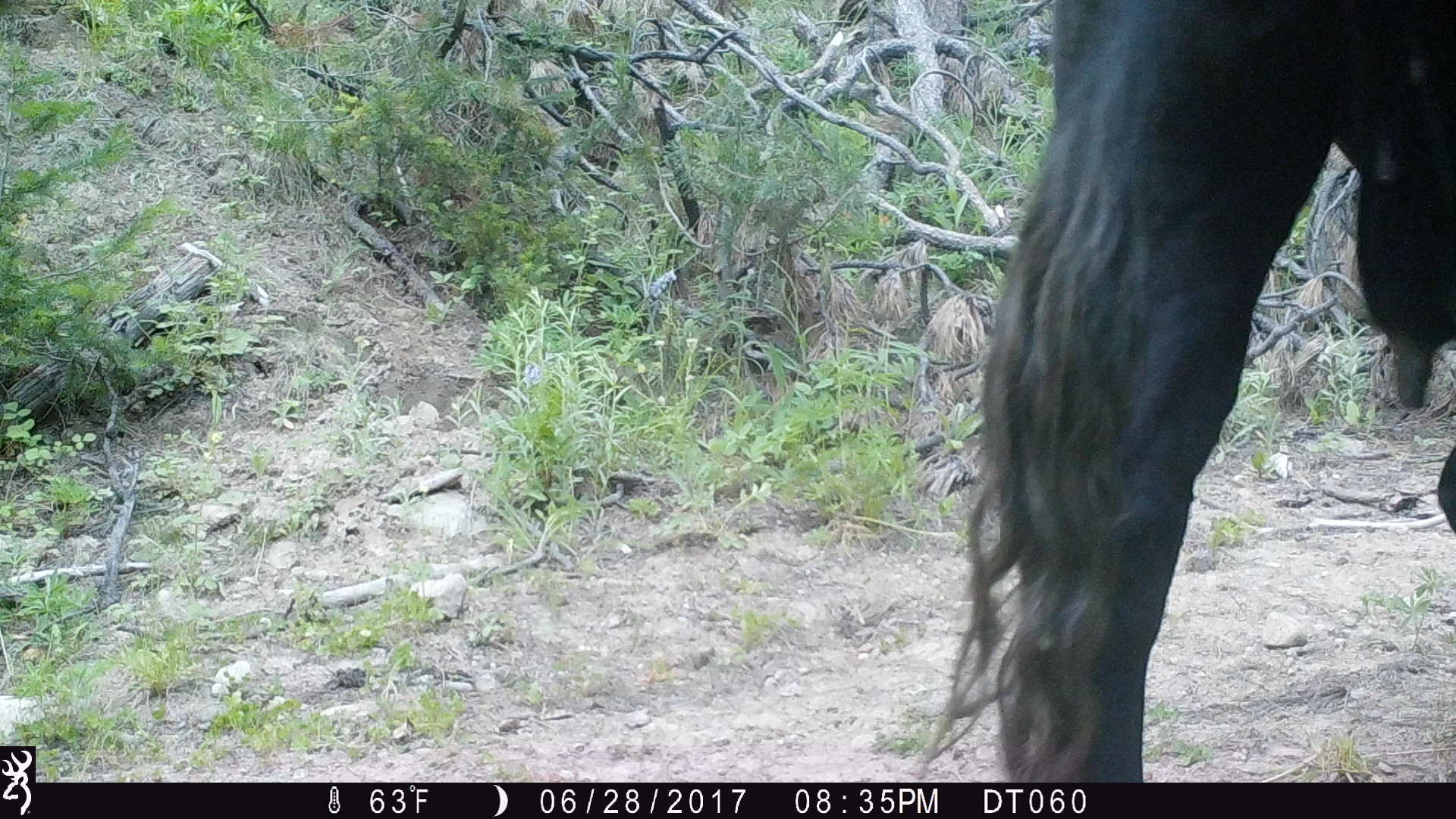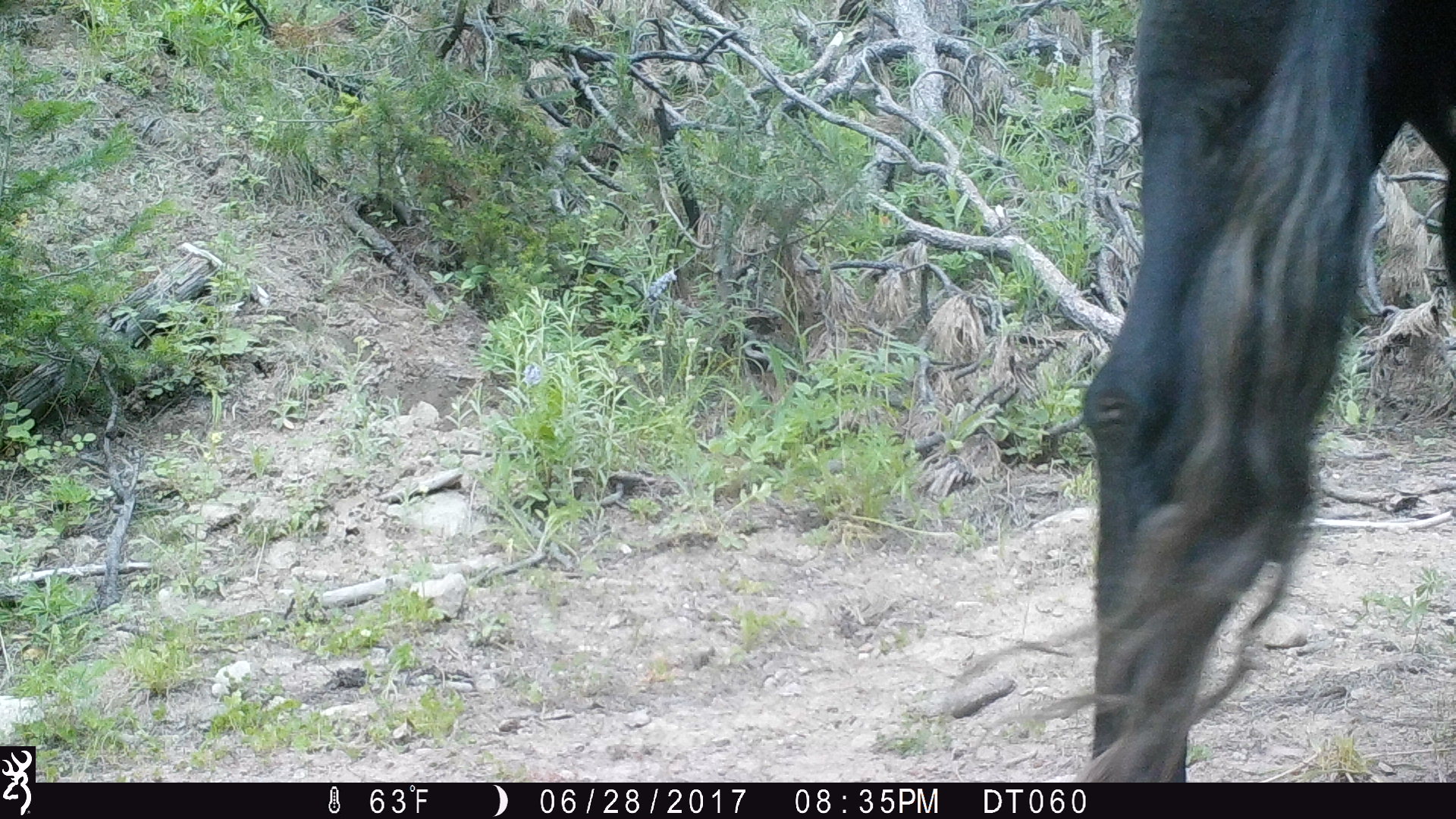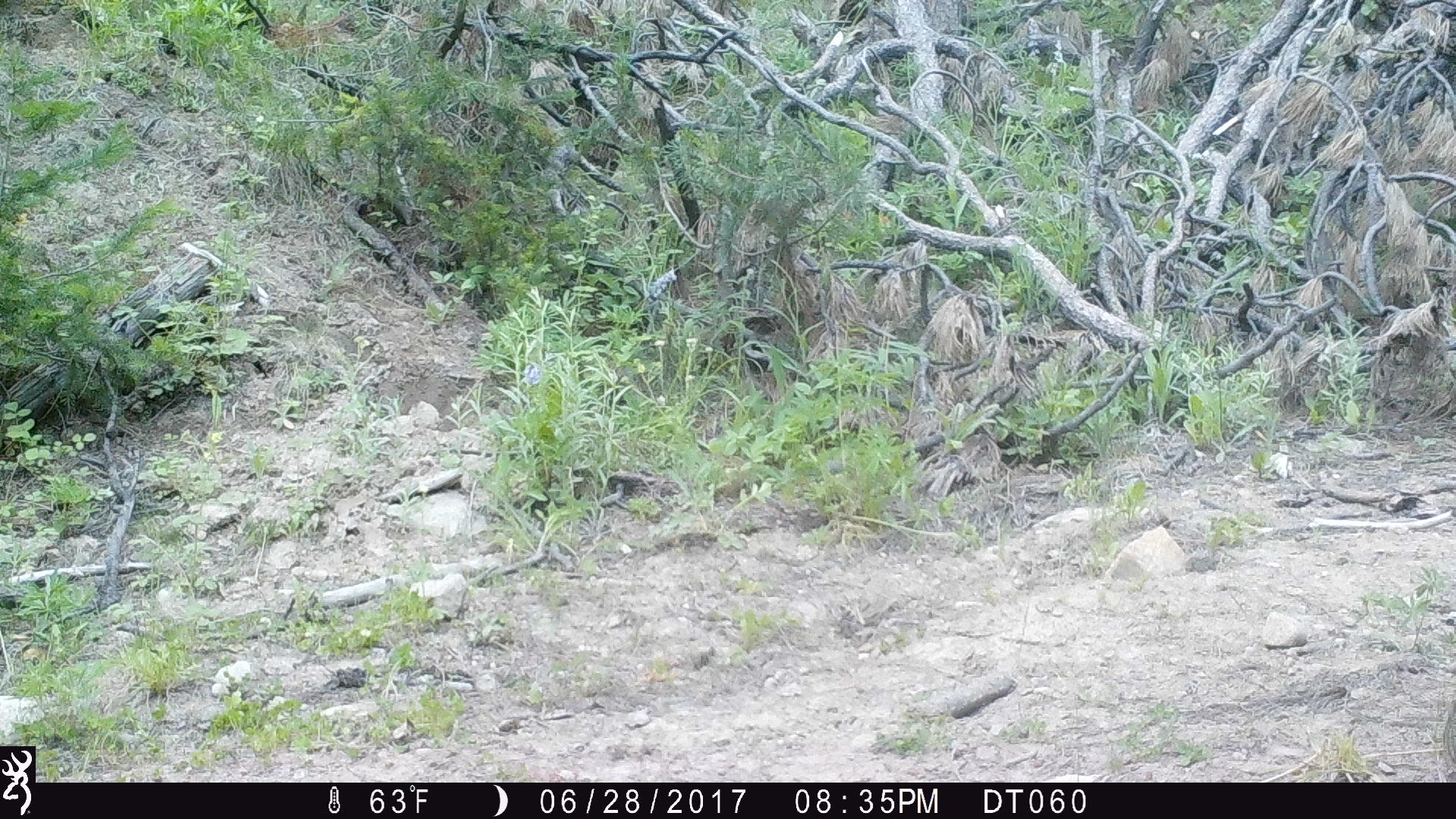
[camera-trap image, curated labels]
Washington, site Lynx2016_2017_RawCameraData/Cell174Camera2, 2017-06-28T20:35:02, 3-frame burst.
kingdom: Animalia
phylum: Chordata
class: Mammalia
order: Artiodactyla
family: Bovidae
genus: Bos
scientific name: Bos taurus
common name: domestic cattle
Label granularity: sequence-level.